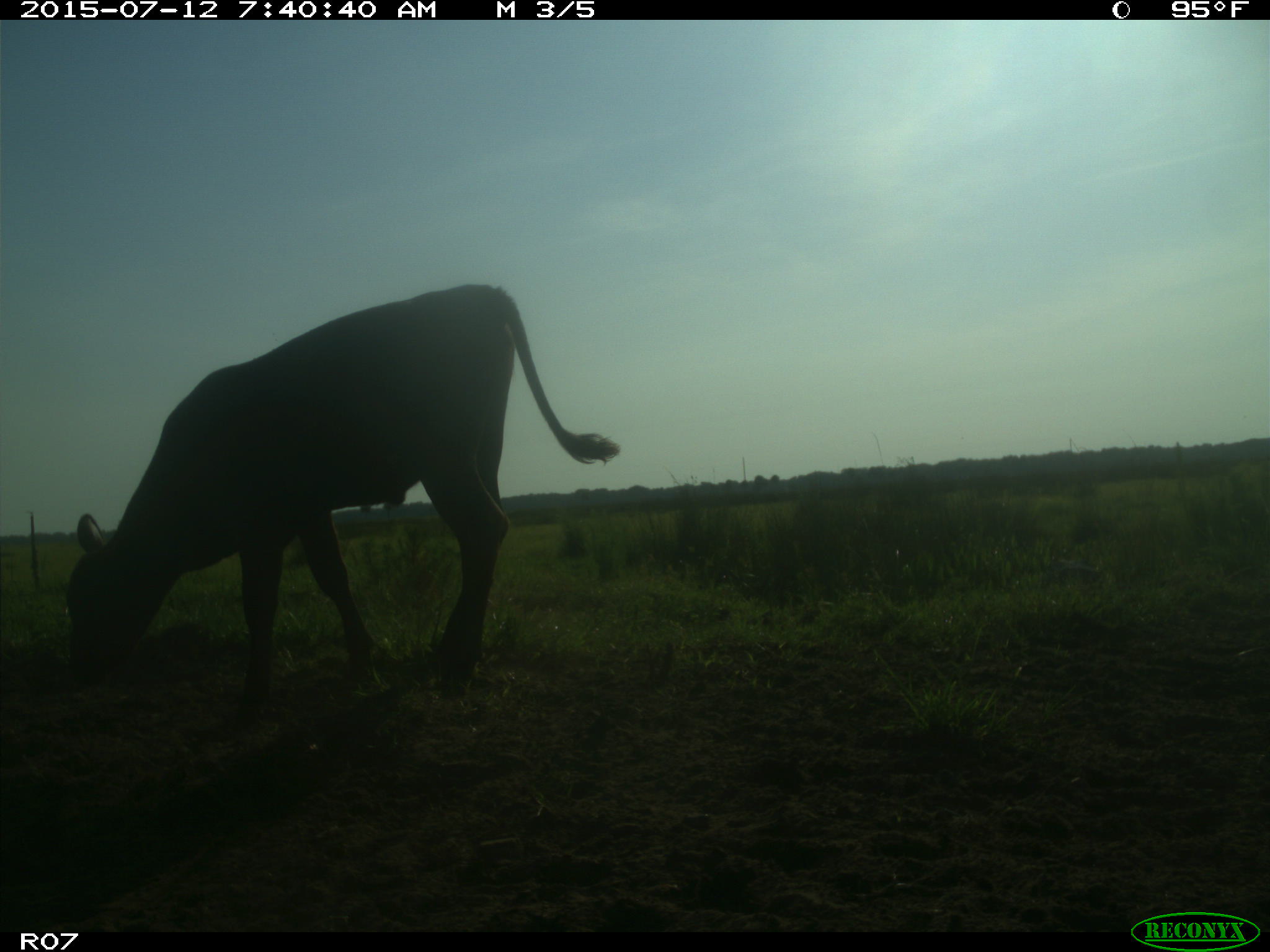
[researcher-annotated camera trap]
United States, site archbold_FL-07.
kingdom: Animalia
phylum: Chordata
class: Mammalia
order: Artiodactyla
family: Bovidae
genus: Bos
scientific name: Bos taurus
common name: domestic cow